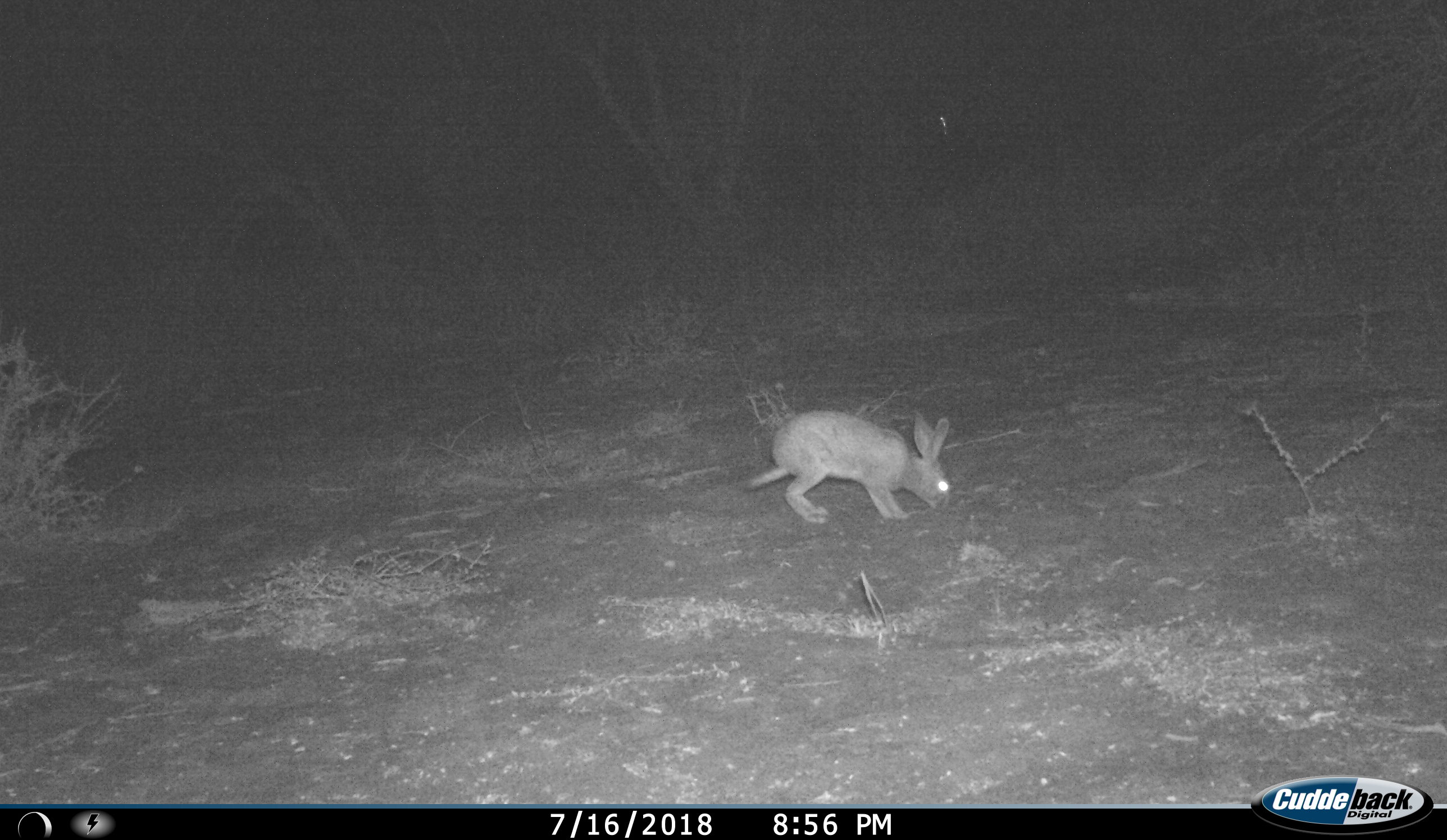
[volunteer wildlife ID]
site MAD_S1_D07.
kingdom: Animalia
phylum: Chordata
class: Mammalia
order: Lagomorpha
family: Leporidae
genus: Lepus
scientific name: Lepus capensis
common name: cape hare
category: harecape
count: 1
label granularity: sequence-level